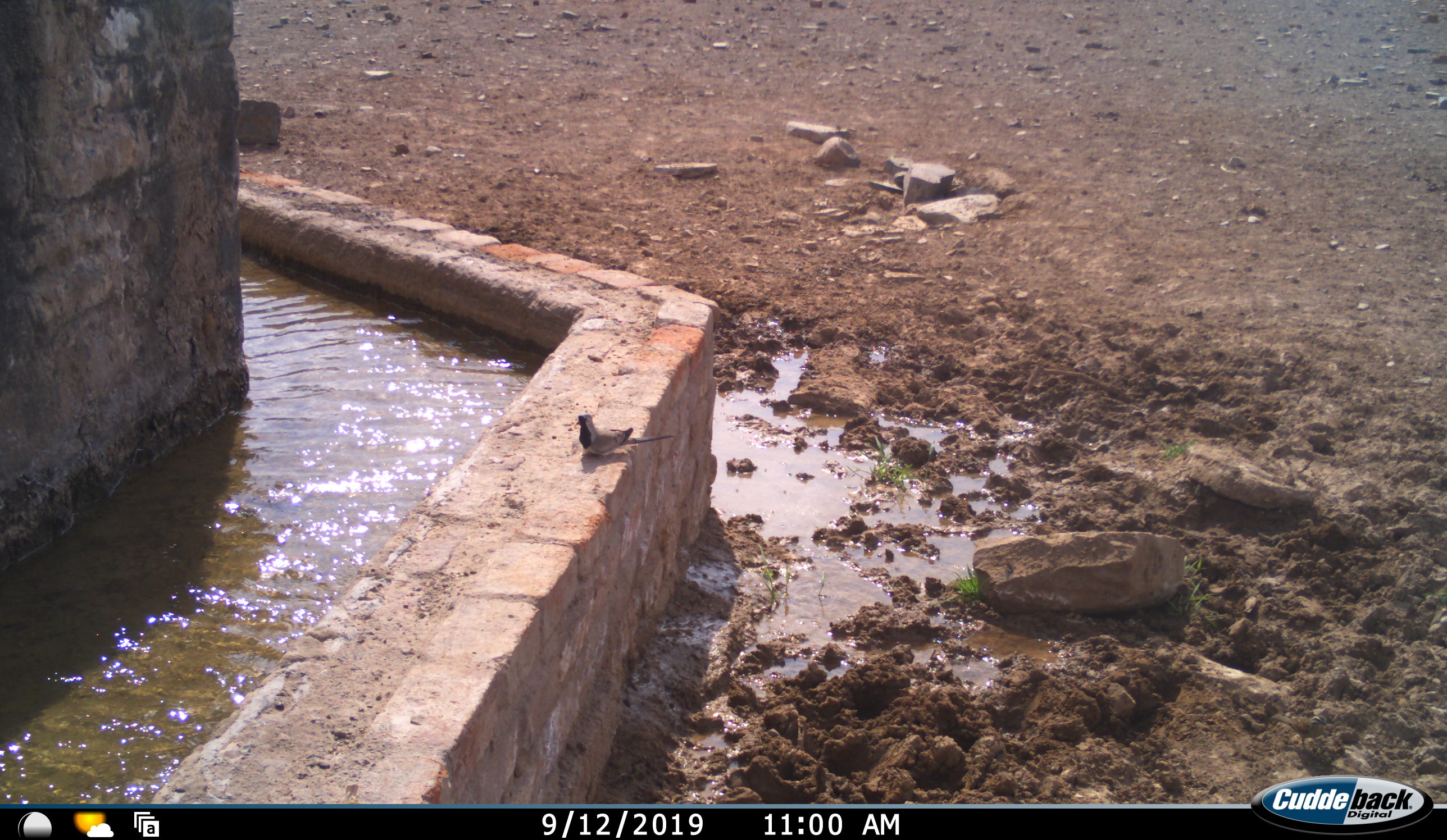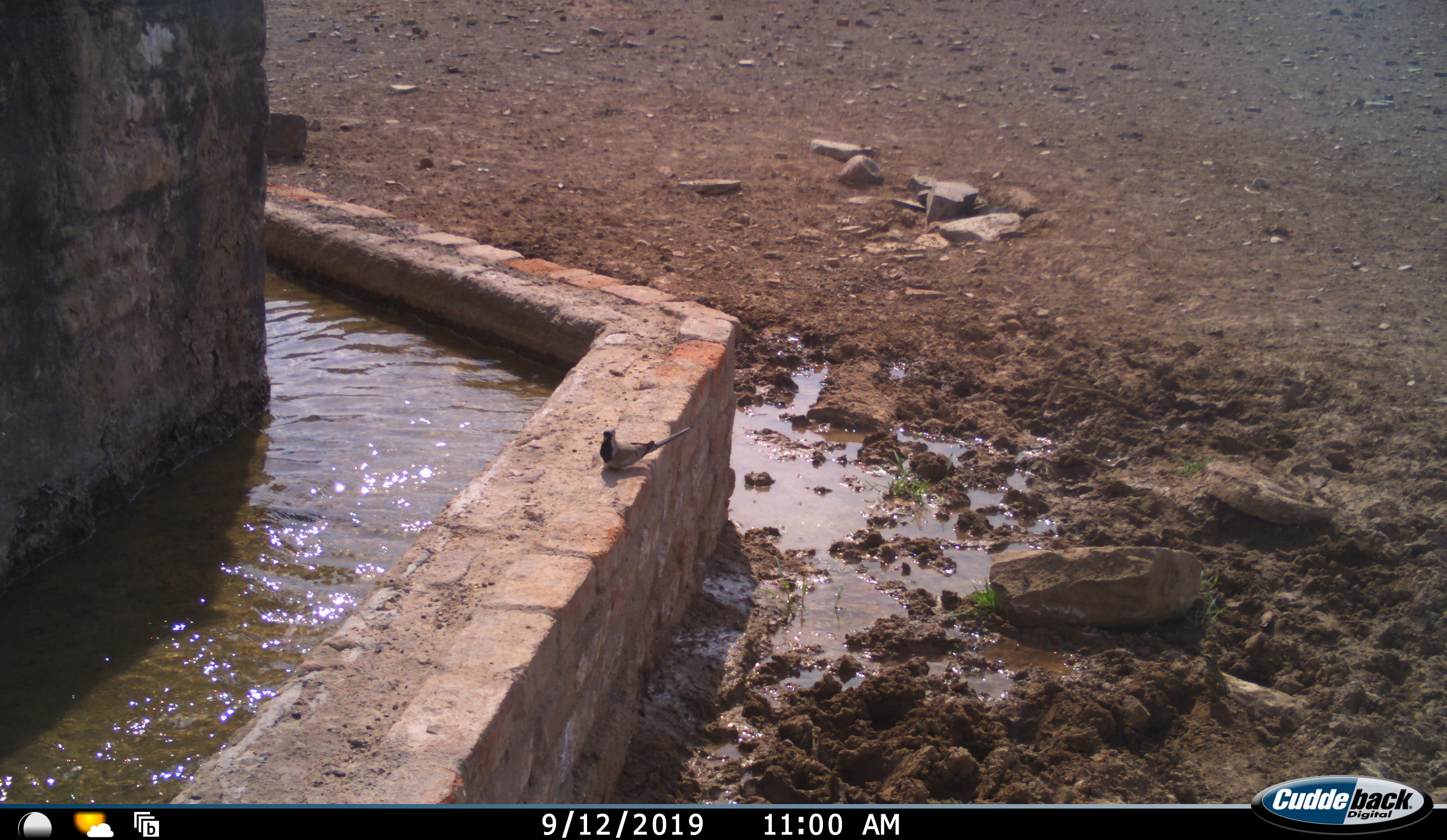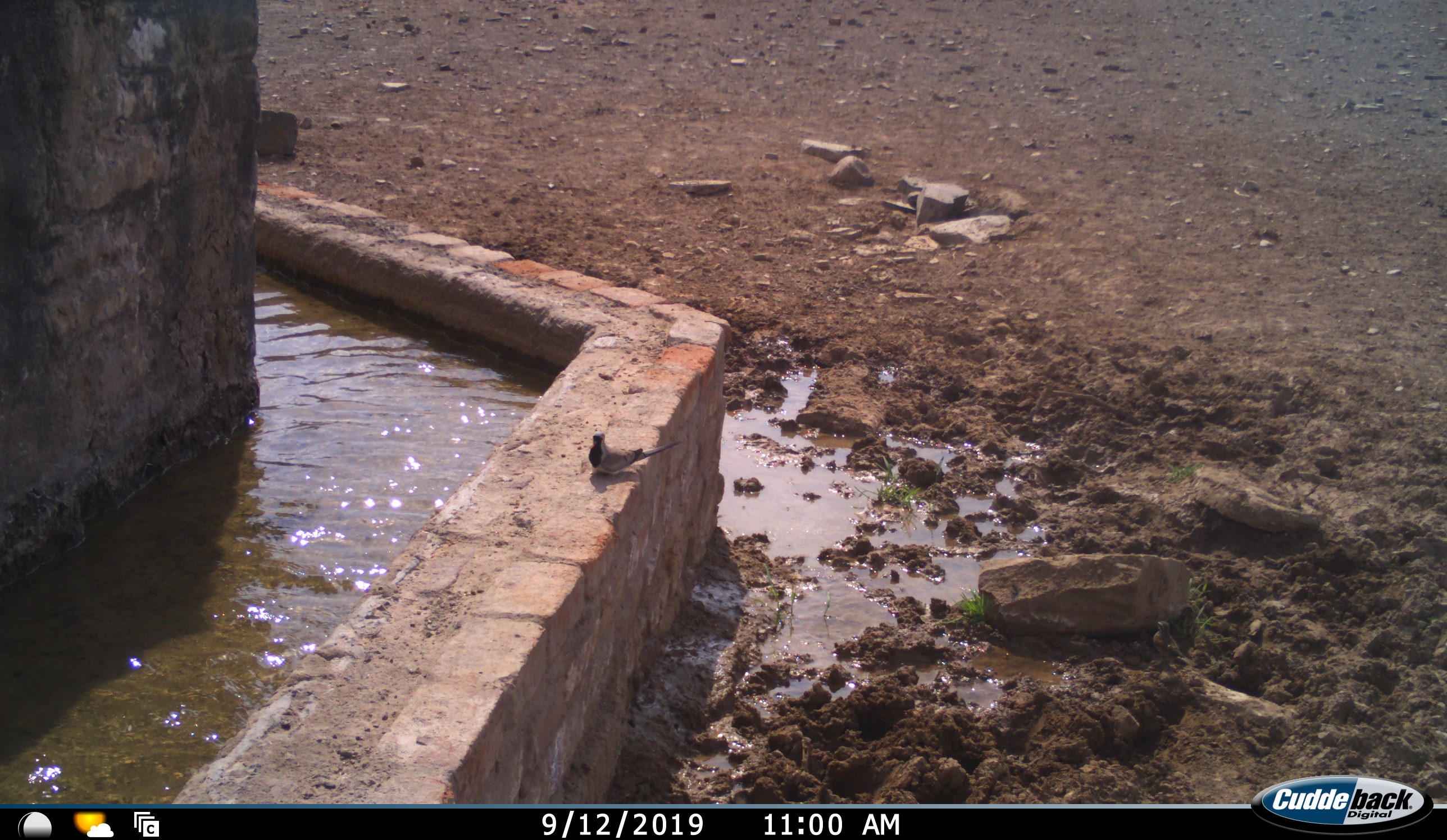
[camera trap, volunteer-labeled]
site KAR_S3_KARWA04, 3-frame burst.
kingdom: Animalia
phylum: Chordata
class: Aves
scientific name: Aves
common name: bird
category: birdother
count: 1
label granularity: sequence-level